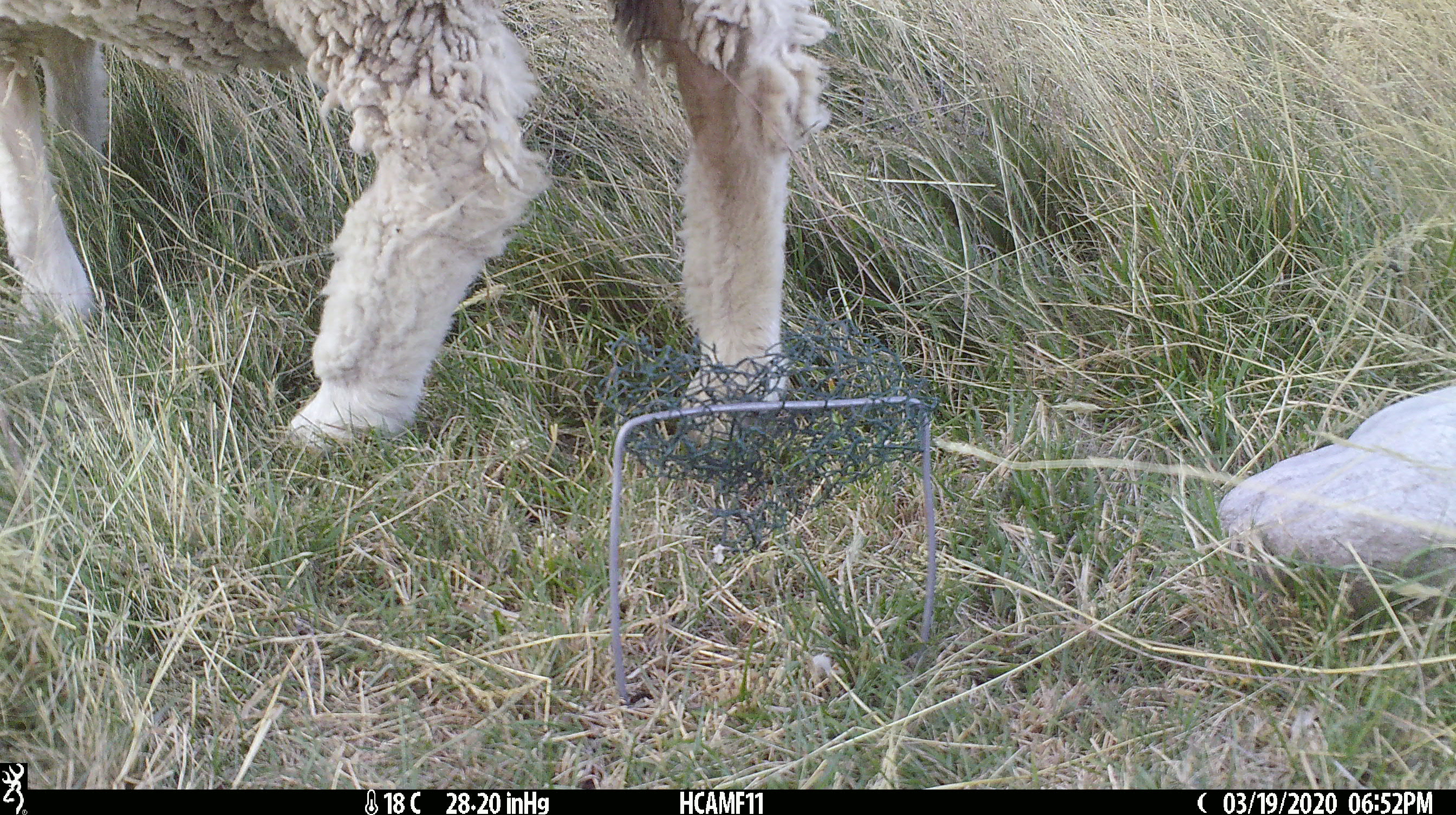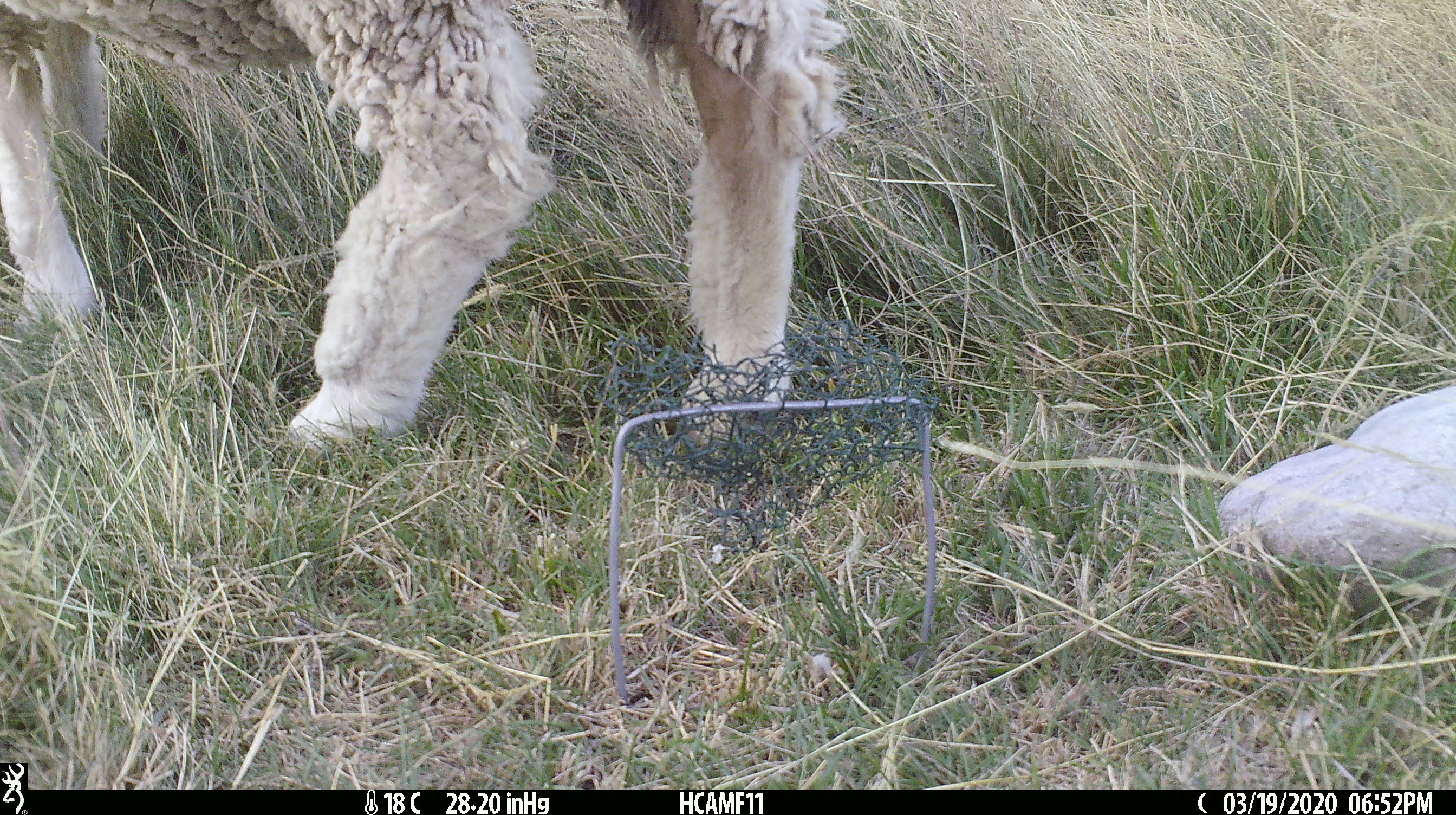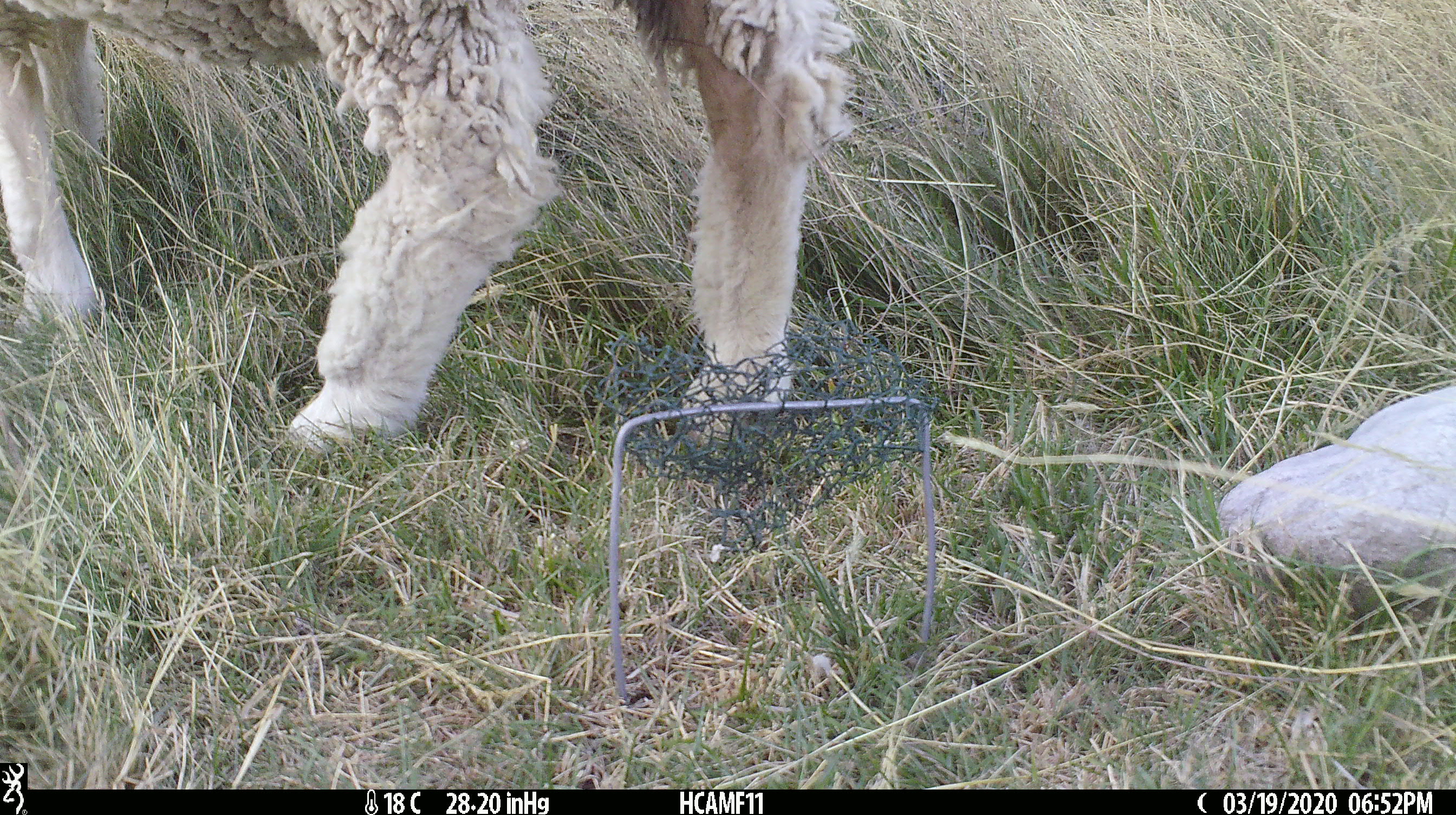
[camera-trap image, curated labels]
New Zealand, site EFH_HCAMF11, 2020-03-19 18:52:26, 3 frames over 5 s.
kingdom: Animalia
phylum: Chordata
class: Mammalia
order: Artiodactyla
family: Bovidae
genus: Ovis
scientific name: Ovis aries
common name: domestic sheep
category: sheep